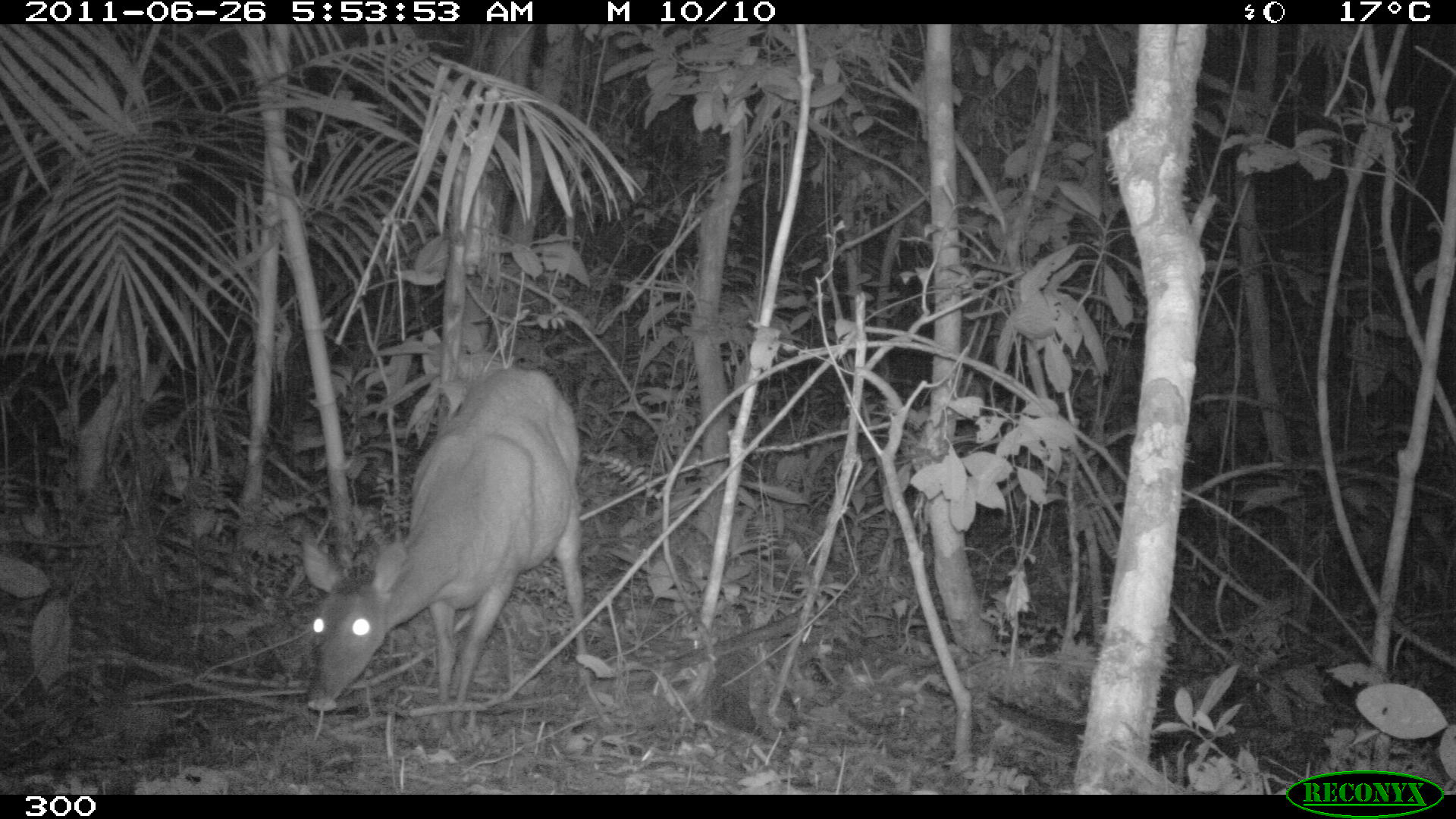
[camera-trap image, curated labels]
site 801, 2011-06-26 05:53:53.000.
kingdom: Animalia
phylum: Chordata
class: Mammalia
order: Artiodactyla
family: Cervidae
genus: Mazama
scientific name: Mazama americana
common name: red brocket